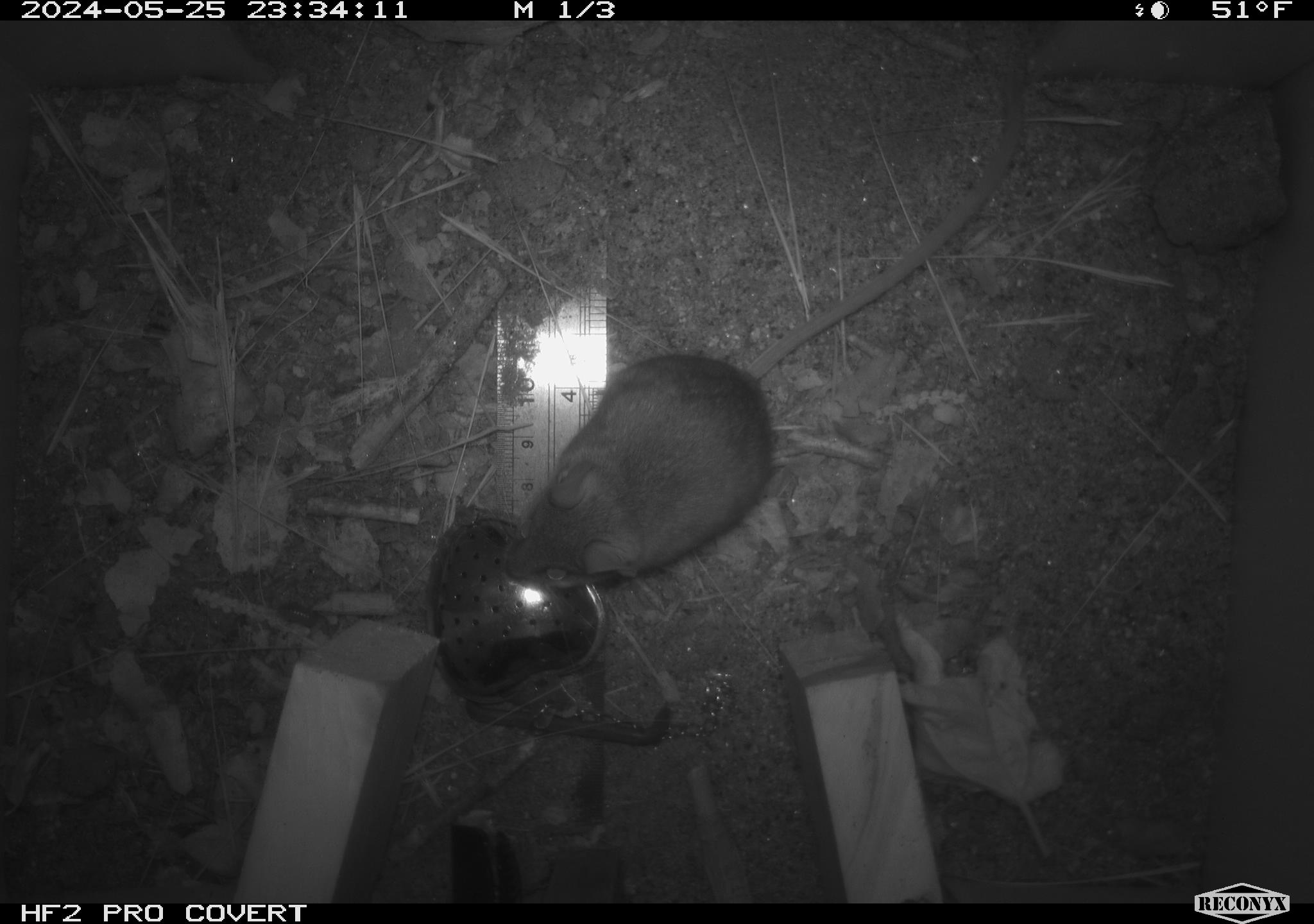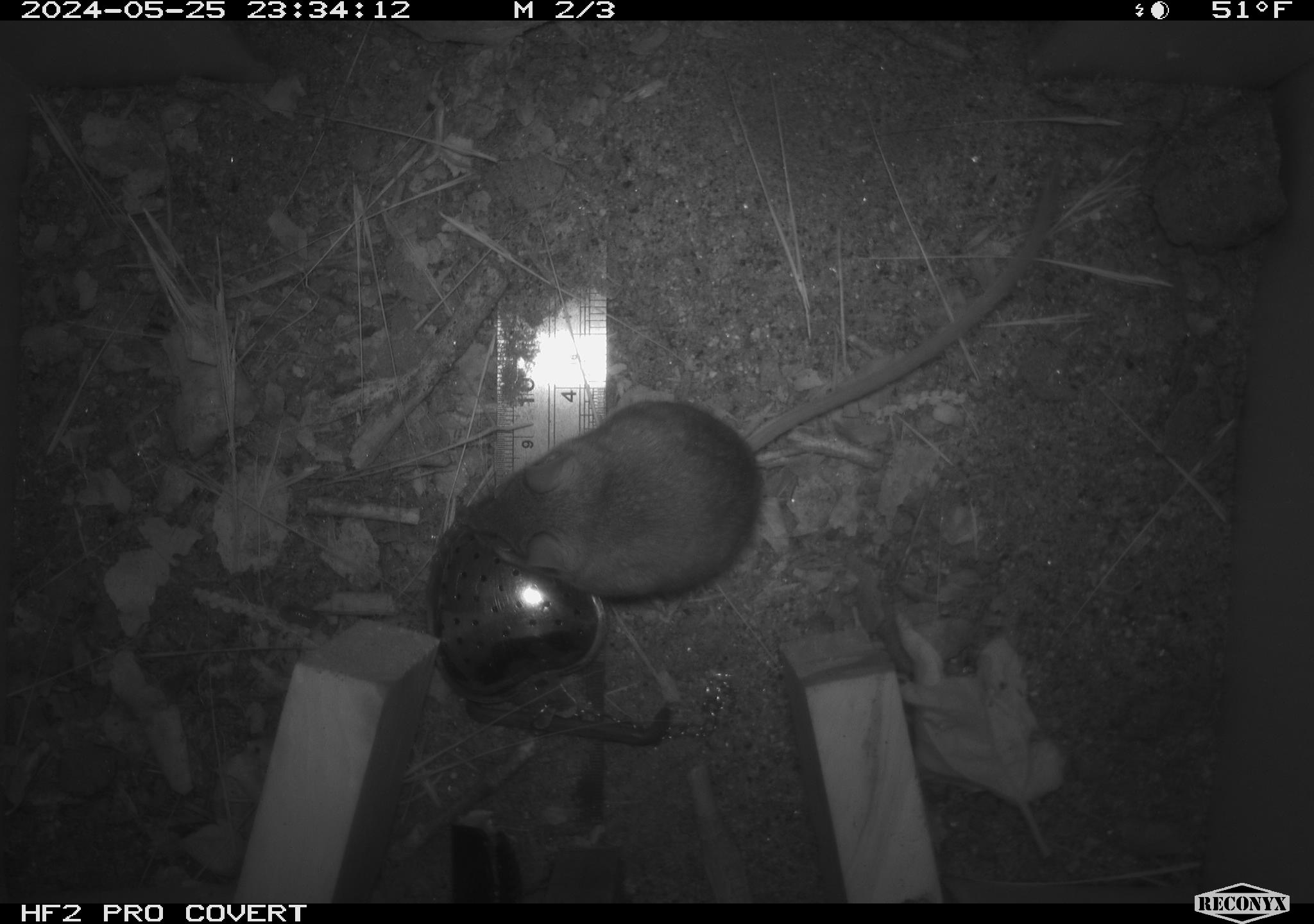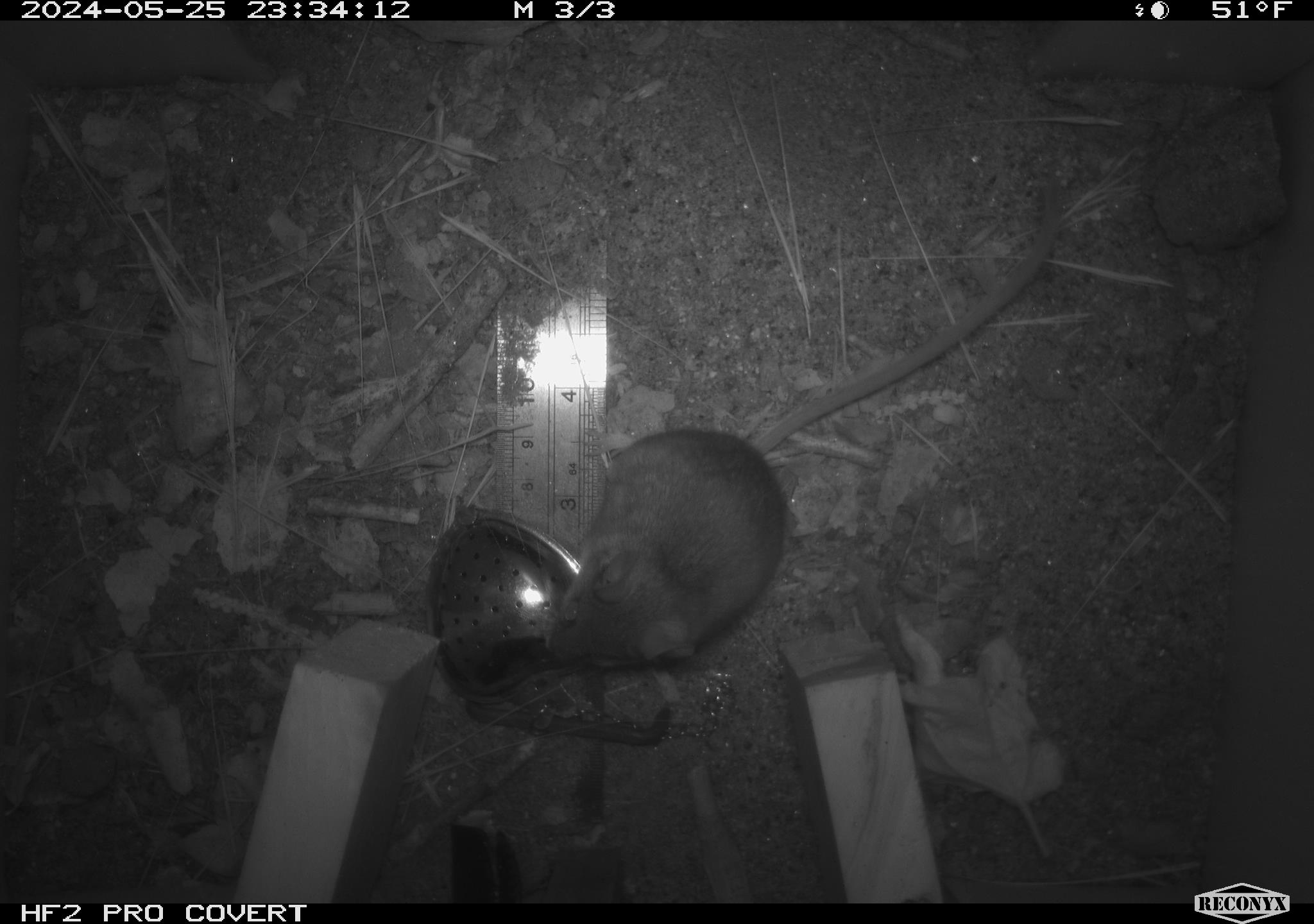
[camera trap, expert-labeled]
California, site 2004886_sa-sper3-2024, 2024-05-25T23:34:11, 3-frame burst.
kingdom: Animalia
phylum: Arthropoda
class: Malacostraca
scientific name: Malacostraca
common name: amphipods, crabs, isopods, krill, lobsters and shrimps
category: malacostracan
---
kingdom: Animalia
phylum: Chordata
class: Mammalia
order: Rodentia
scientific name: Rodentia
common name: mouse species